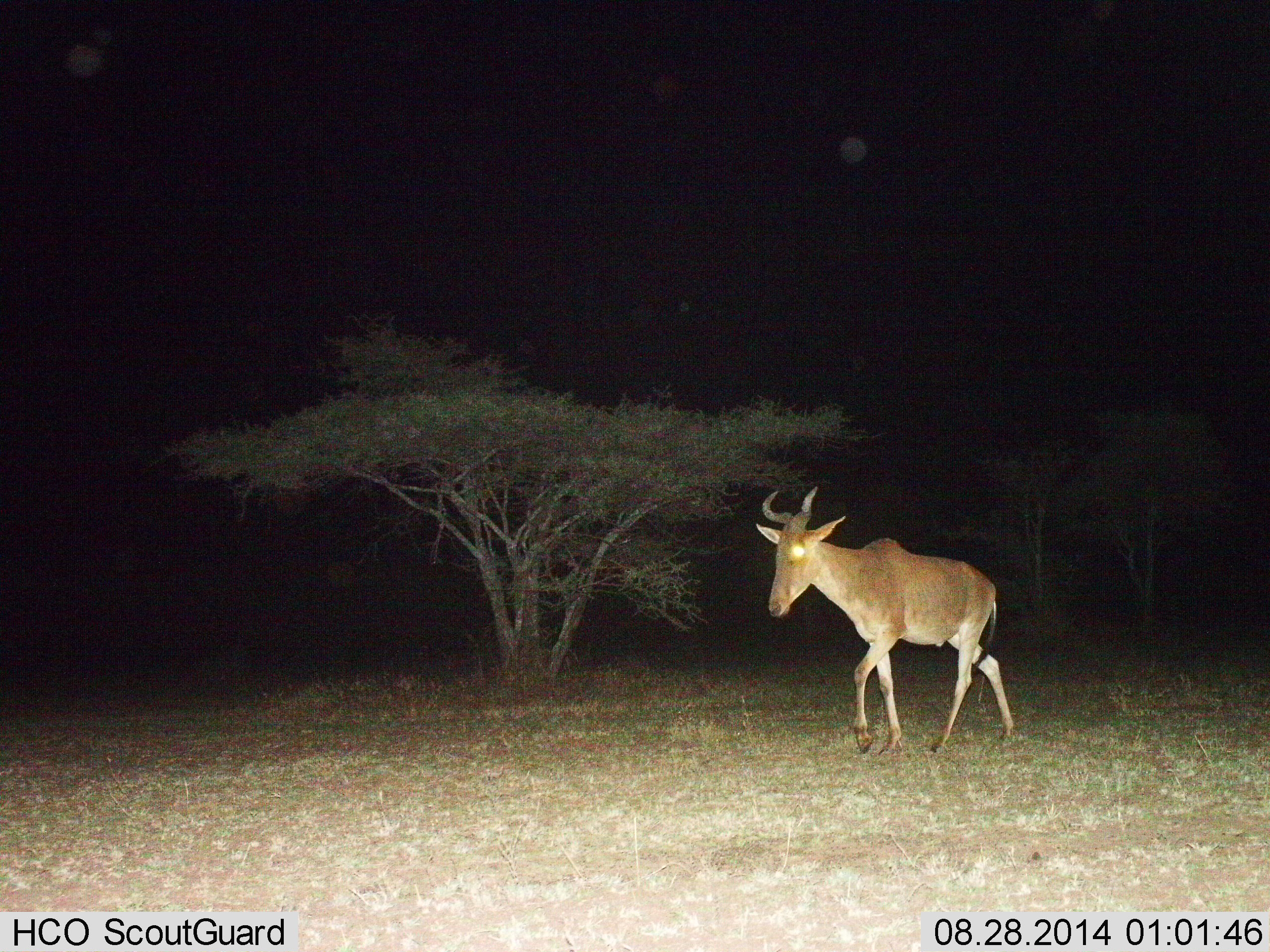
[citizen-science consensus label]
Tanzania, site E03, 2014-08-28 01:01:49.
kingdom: Animalia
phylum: Chordata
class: Mammalia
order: Artiodactyla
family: Bovidae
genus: Alcelaphus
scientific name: Alcelaphus buselaphus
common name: hartebeest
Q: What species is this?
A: Hartebeest (Alcelaphus buselaphus).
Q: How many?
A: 1.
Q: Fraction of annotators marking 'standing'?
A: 10%.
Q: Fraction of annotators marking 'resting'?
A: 0%.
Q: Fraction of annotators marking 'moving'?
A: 100%.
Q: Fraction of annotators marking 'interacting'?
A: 0%.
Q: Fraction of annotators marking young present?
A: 0%.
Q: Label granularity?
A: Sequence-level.